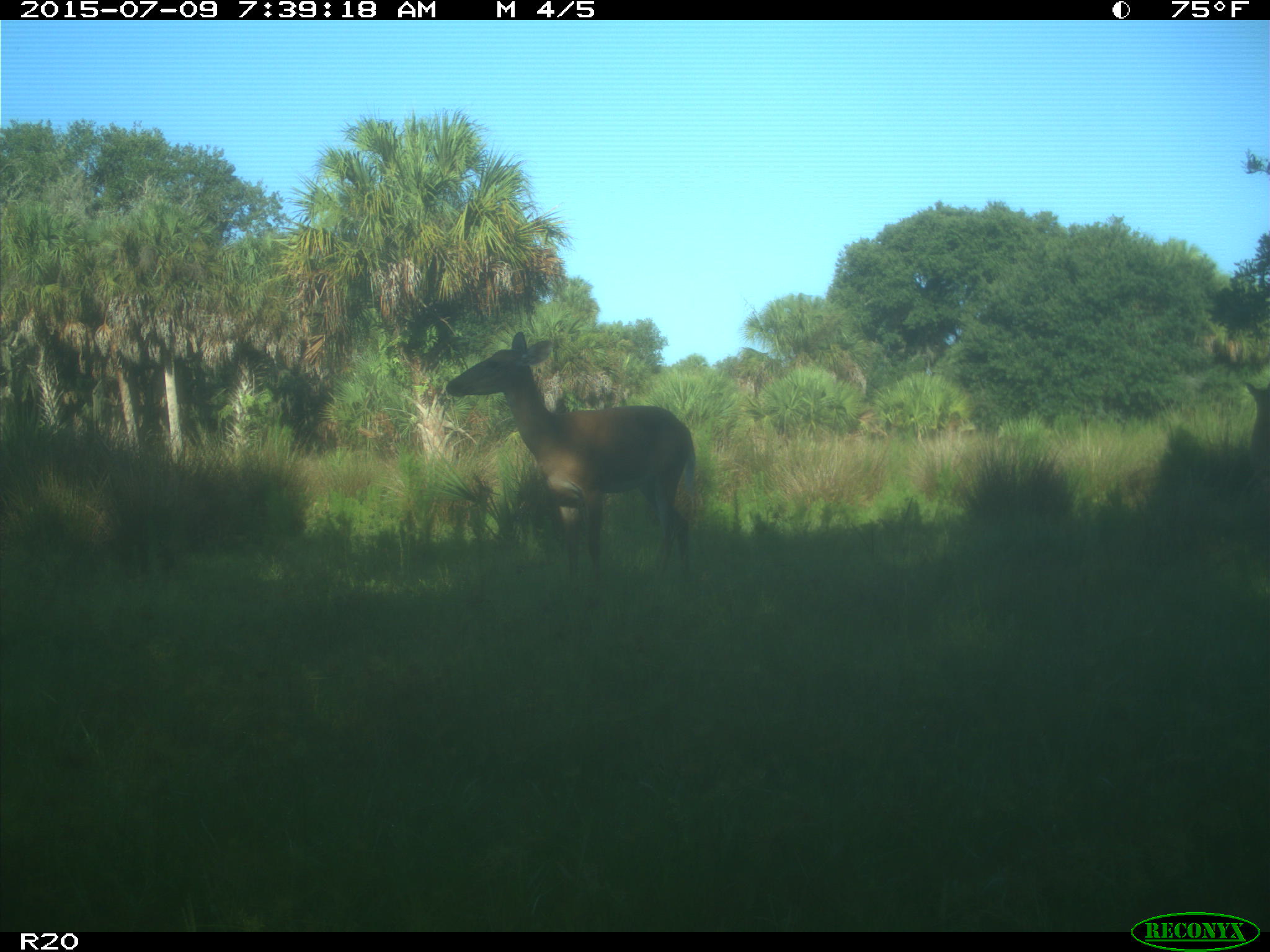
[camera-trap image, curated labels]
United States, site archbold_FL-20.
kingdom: Animalia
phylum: Chordata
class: Mammalia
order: Artiodactyla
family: Cervidae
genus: Odocoileus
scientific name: Odocoileus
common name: deer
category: unidentified deer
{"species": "unidentified deer (deer) (Odocoileus)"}